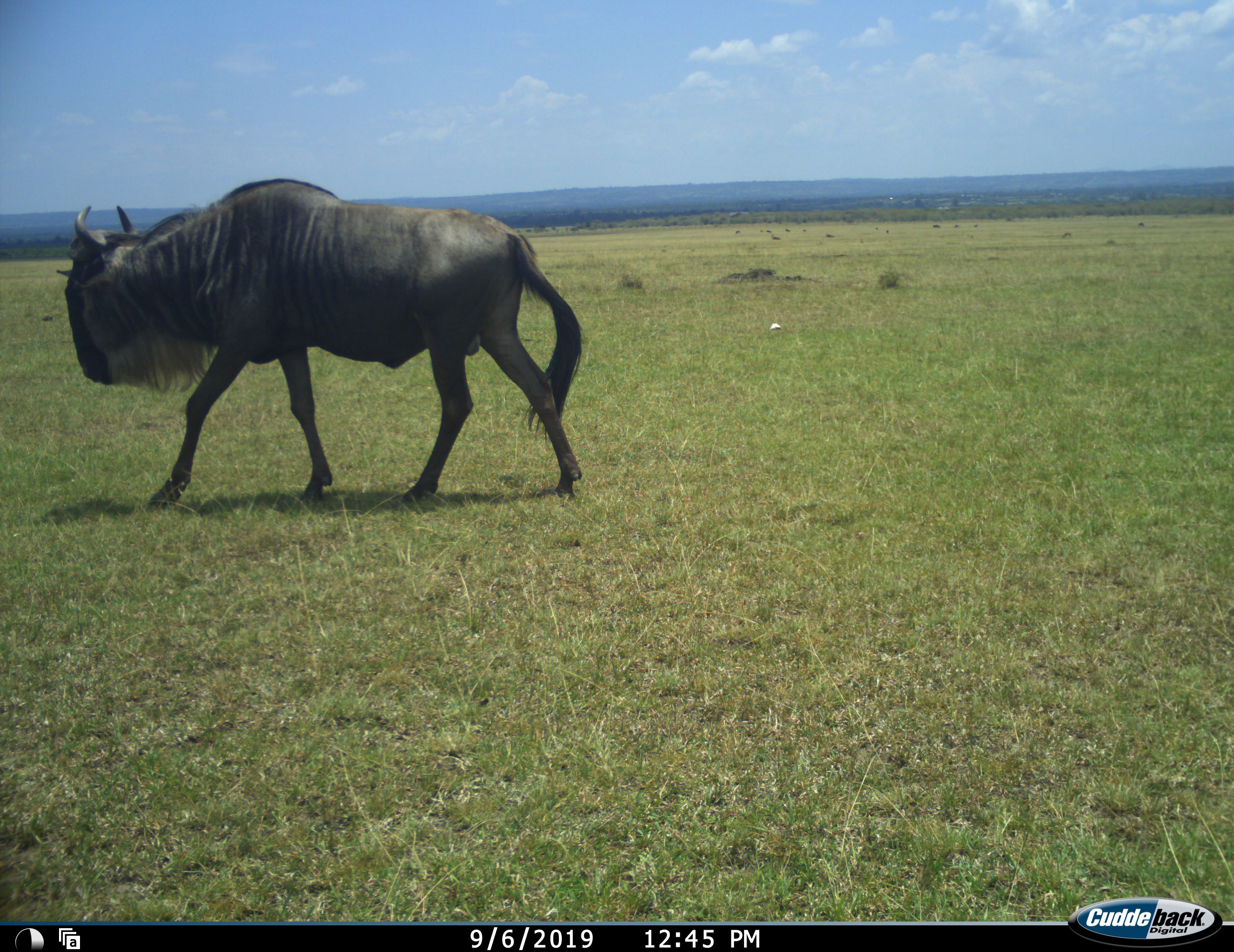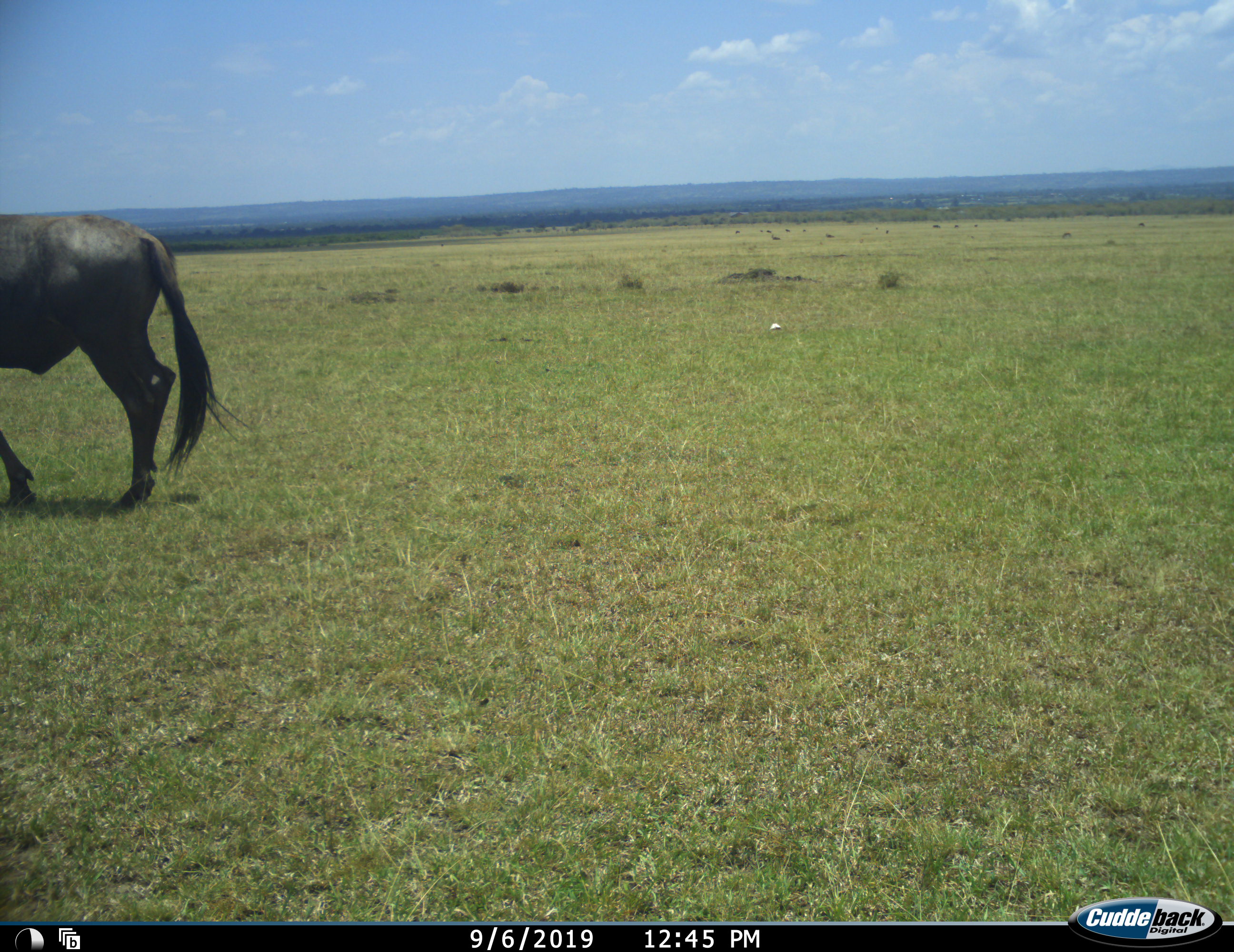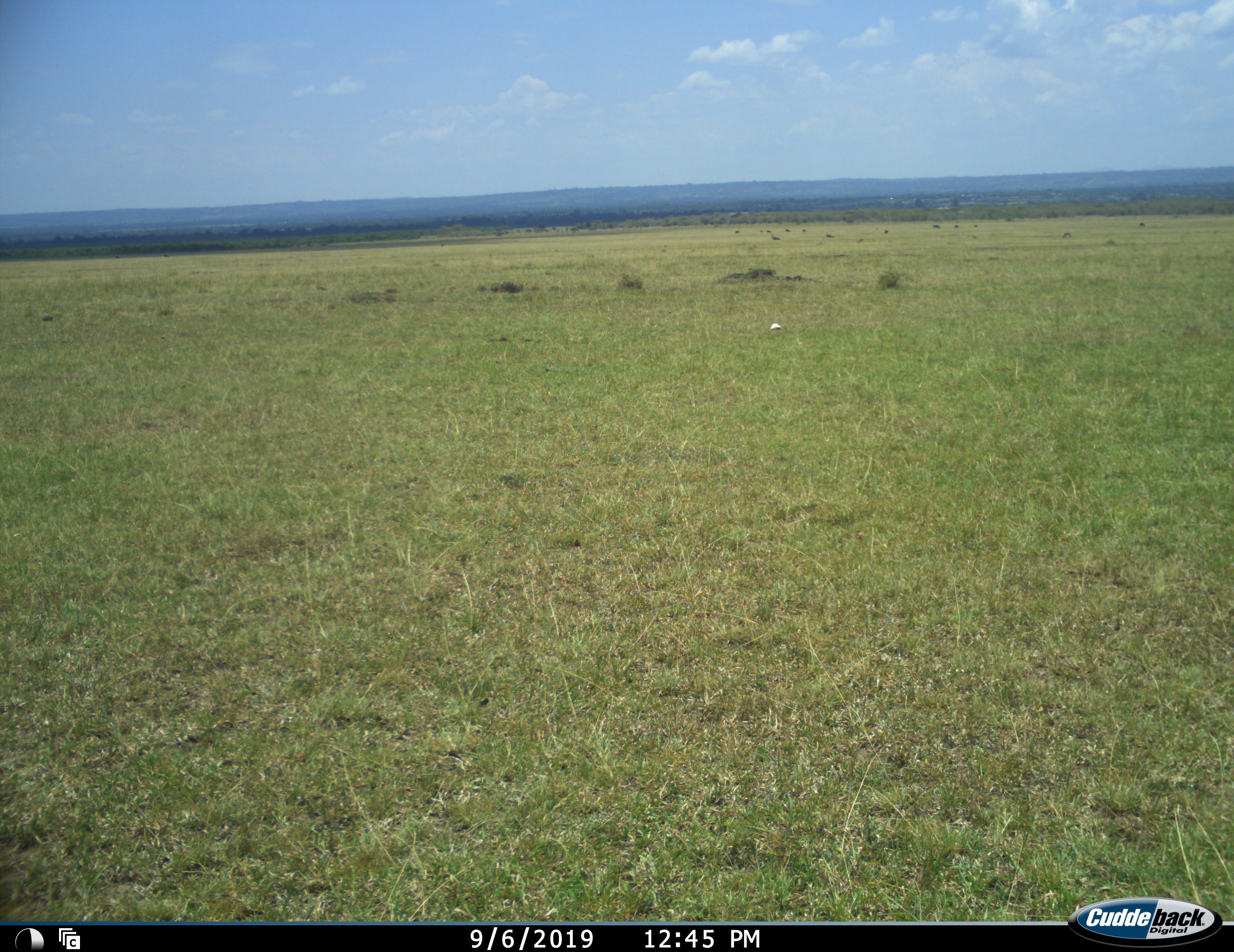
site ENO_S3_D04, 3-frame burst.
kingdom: Animalia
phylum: Chordata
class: Mammalia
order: Artiodactyla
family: Bovidae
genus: Connochaetes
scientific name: Connochaetes taurinus taurinus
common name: blue wildebeest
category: wildebeestblue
Wildebeestblue (blue wildebeest) (Connochaetes taurinus taurinus), count 1. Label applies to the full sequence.